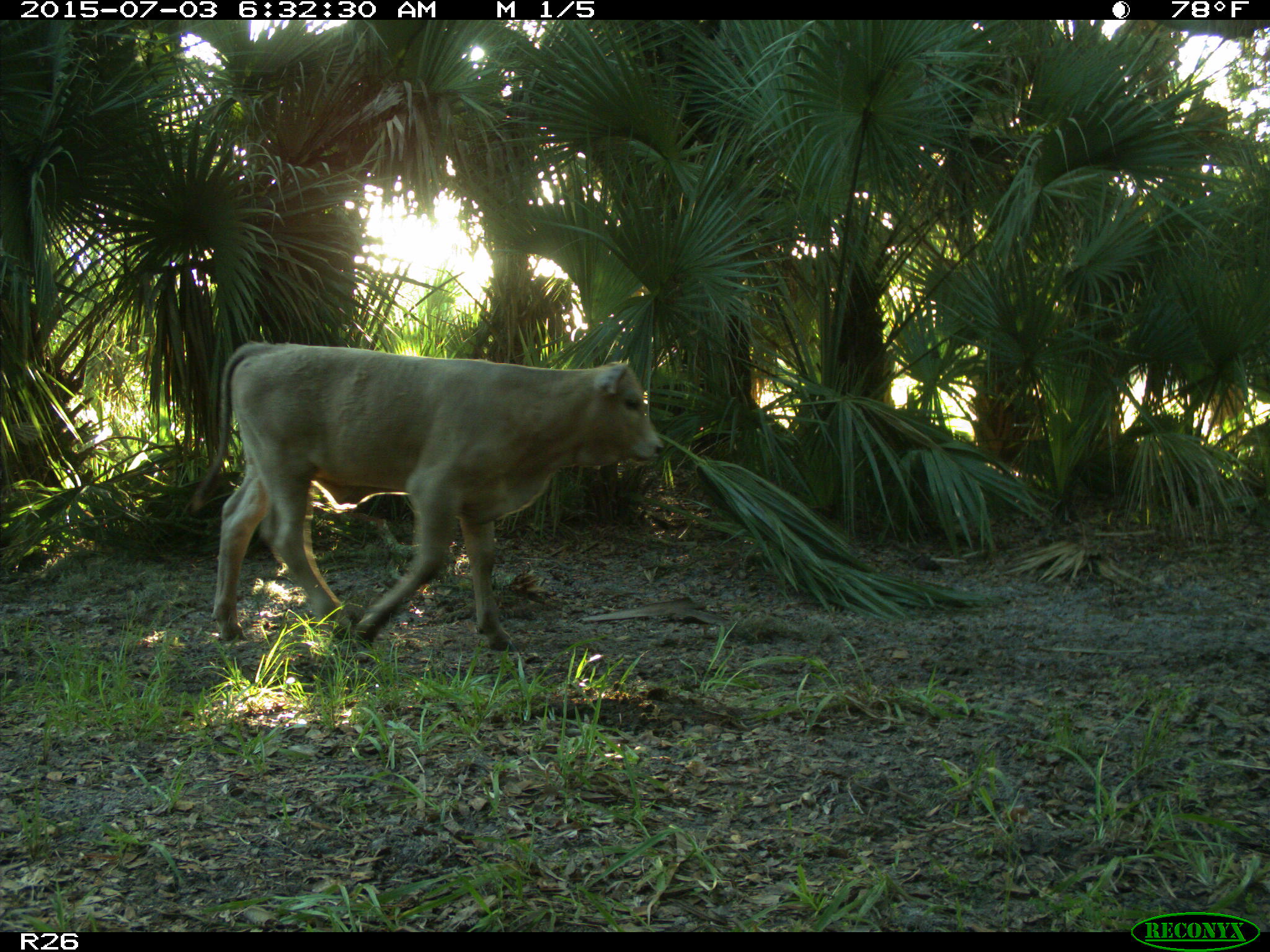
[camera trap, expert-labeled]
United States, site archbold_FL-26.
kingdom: Animalia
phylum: Chordata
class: Mammalia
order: Artiodactyla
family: Bovidae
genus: Bos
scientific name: Bos taurus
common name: domestic cow